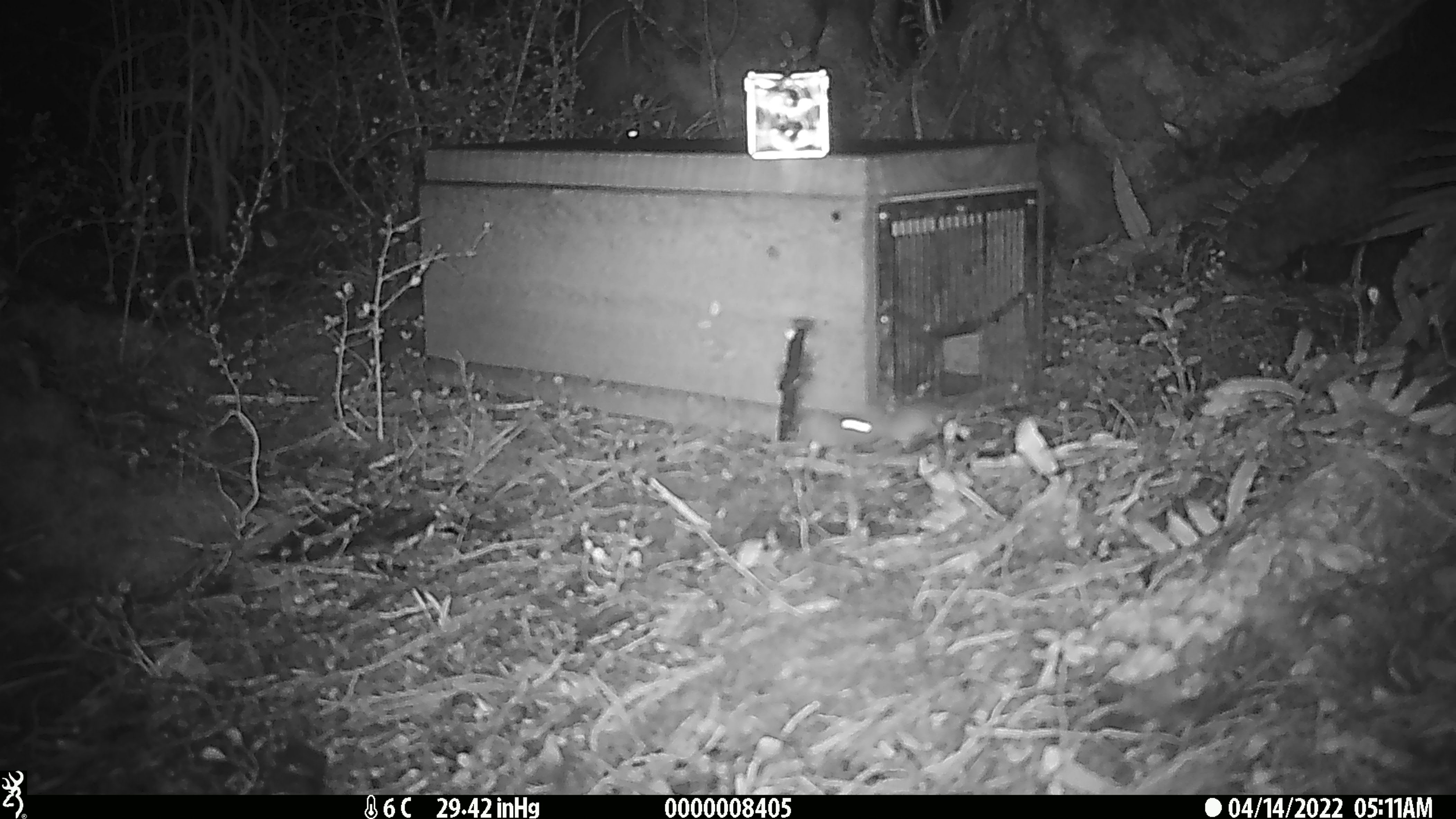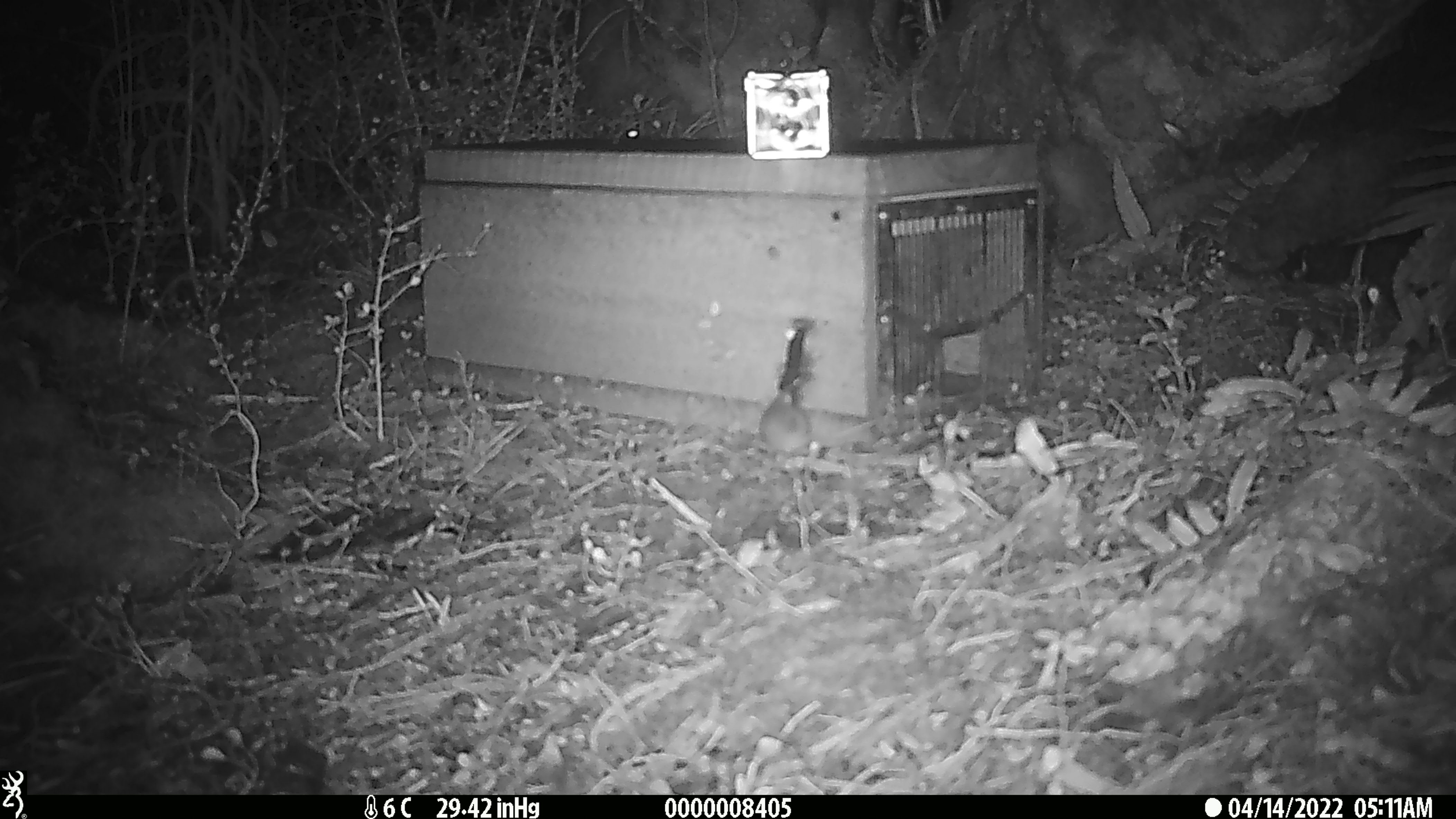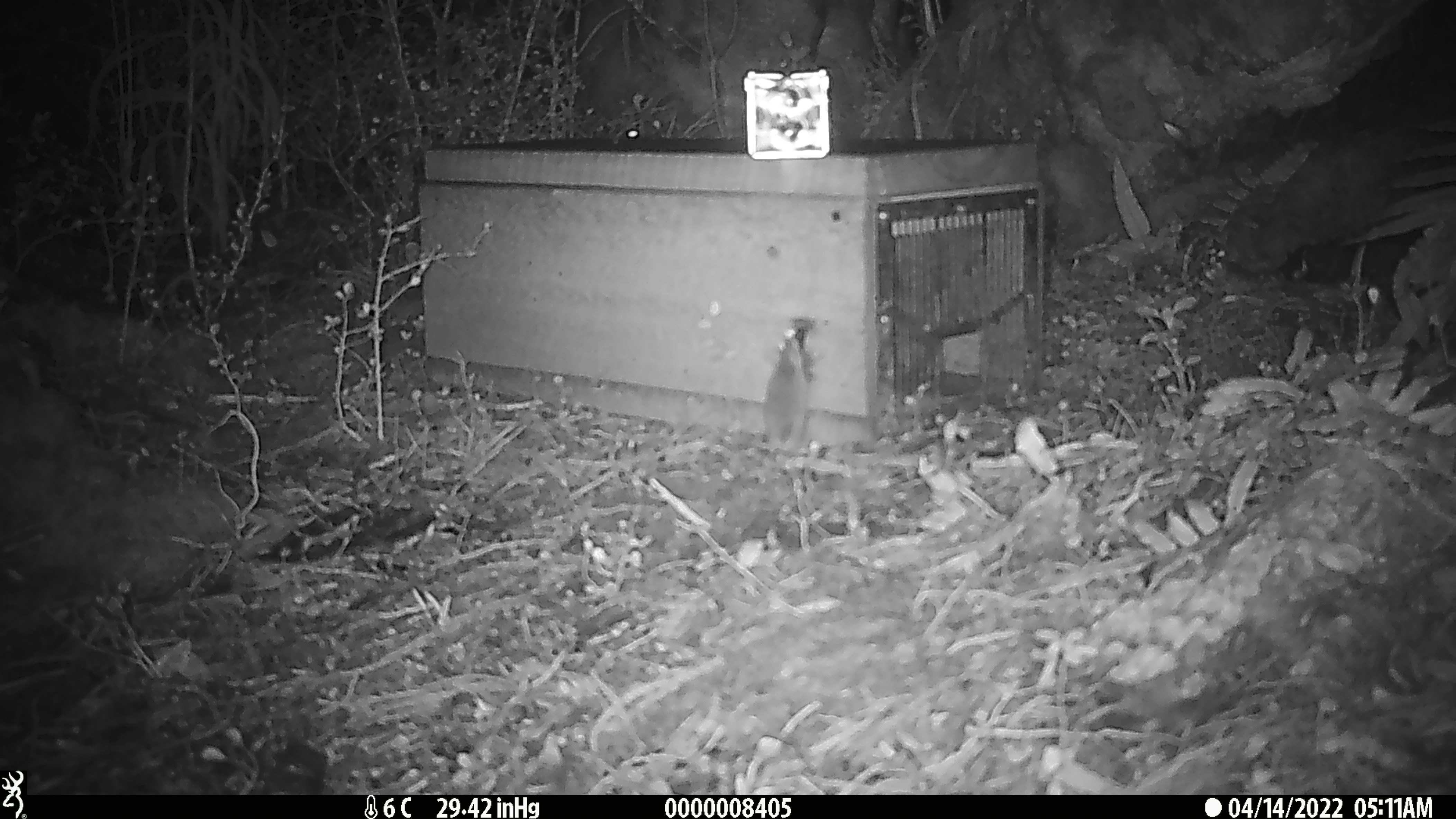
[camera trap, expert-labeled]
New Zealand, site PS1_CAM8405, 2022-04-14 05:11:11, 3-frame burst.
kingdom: Animalia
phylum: Chordata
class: Mammalia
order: Rodentia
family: Muridae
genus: Mus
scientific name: Mus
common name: mouse